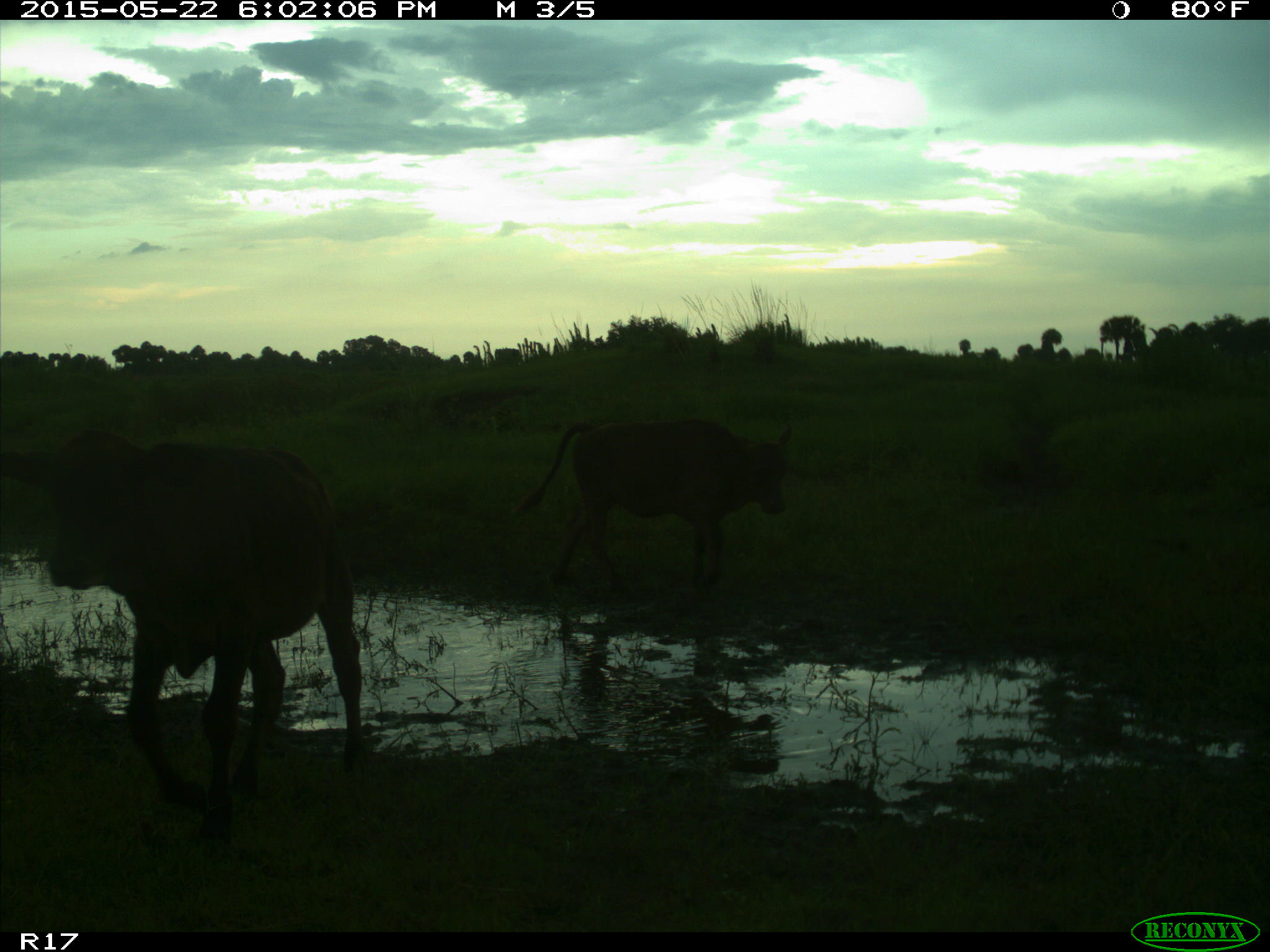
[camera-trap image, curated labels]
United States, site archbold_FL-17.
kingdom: Animalia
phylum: Chordata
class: Mammalia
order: Artiodactyla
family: Bovidae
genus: Bos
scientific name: Bos taurus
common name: domestic cow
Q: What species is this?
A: Bos taurus (domestic cow).